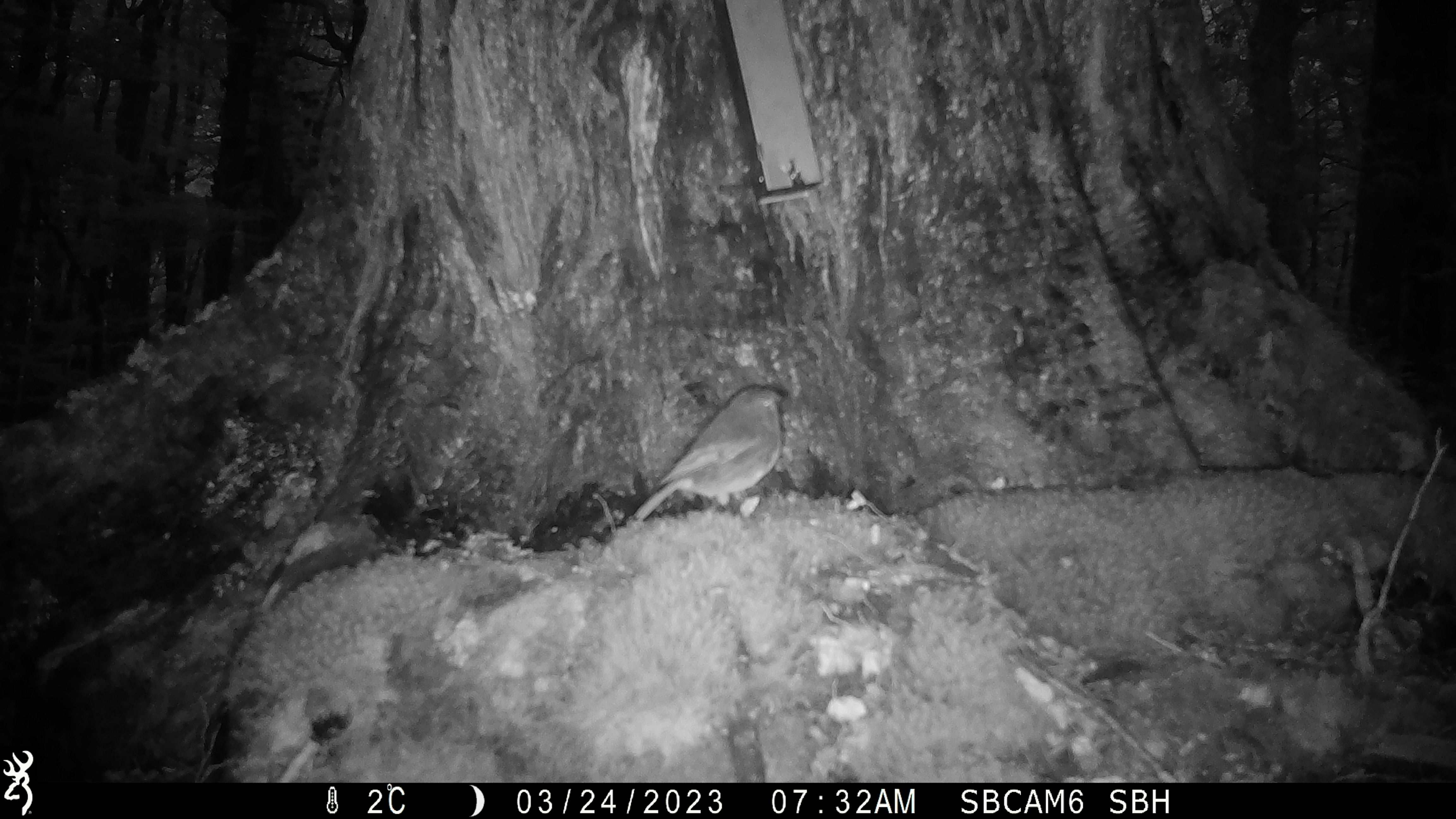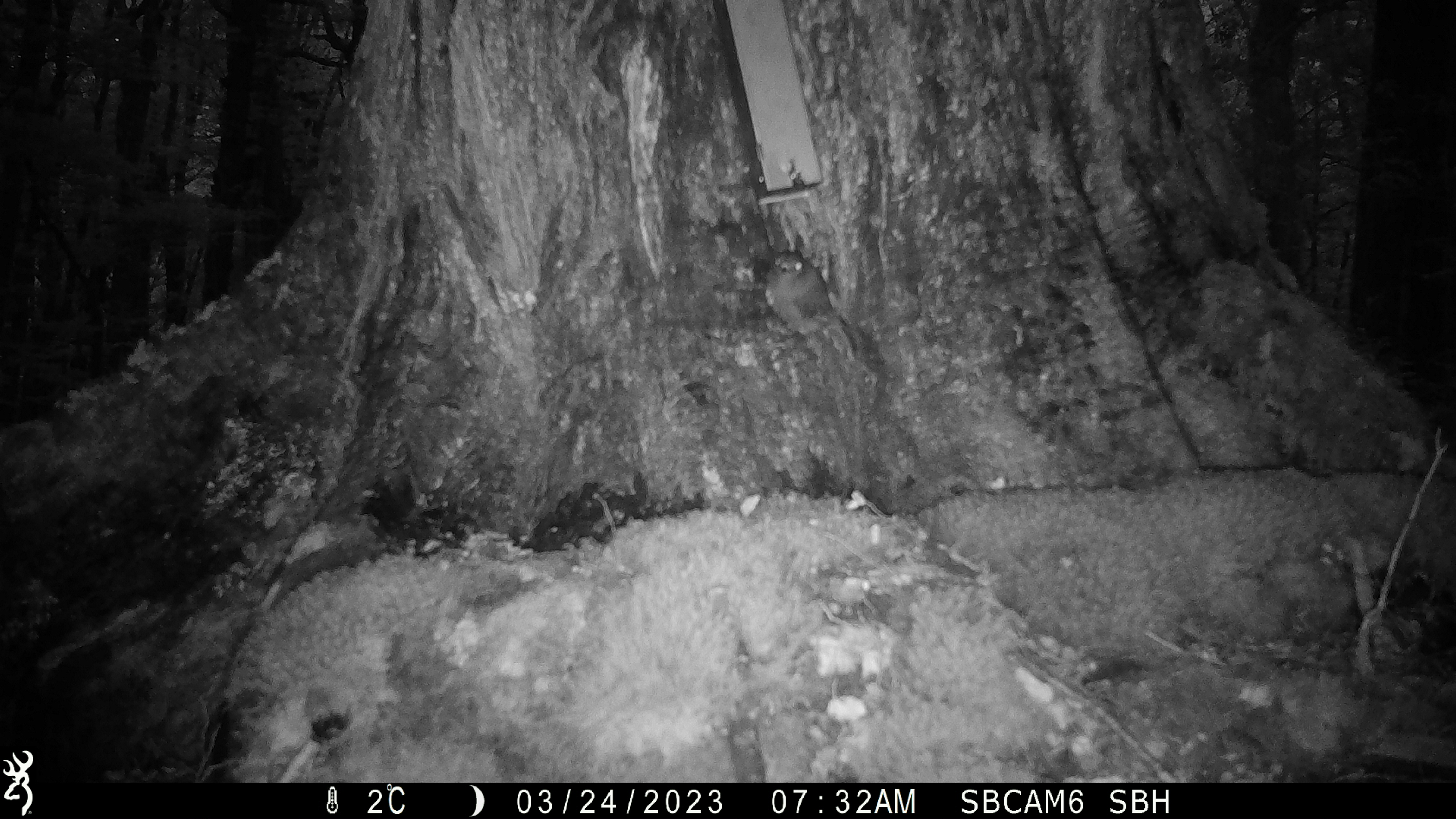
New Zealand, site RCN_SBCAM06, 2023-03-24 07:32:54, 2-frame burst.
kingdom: Animalia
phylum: Chordata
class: Aves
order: Passeriformes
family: Petroicidae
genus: Petroica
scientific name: Petroica australis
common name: new zealand robin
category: robin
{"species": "robin (new zealand robin) (Petroica australis)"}